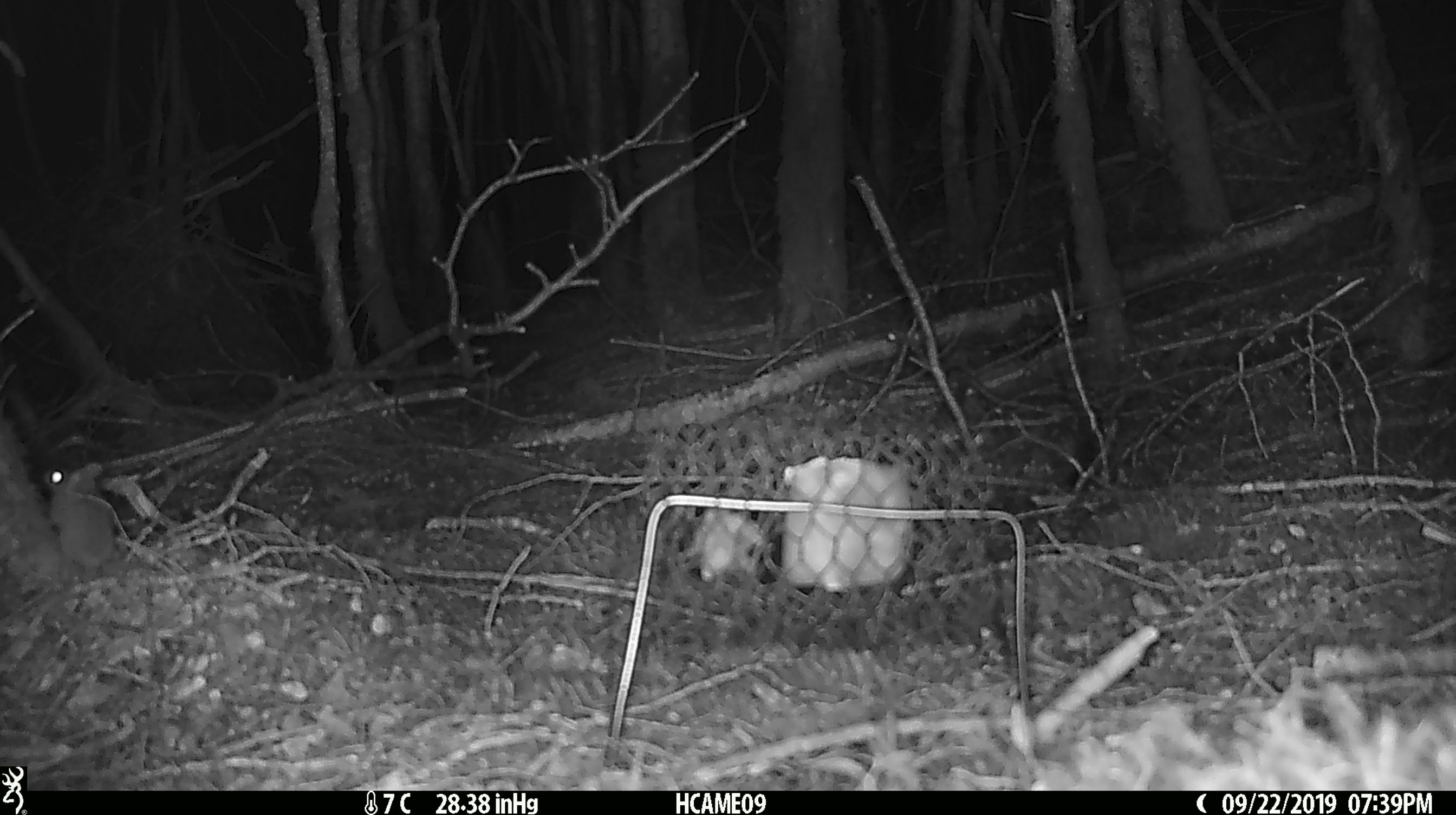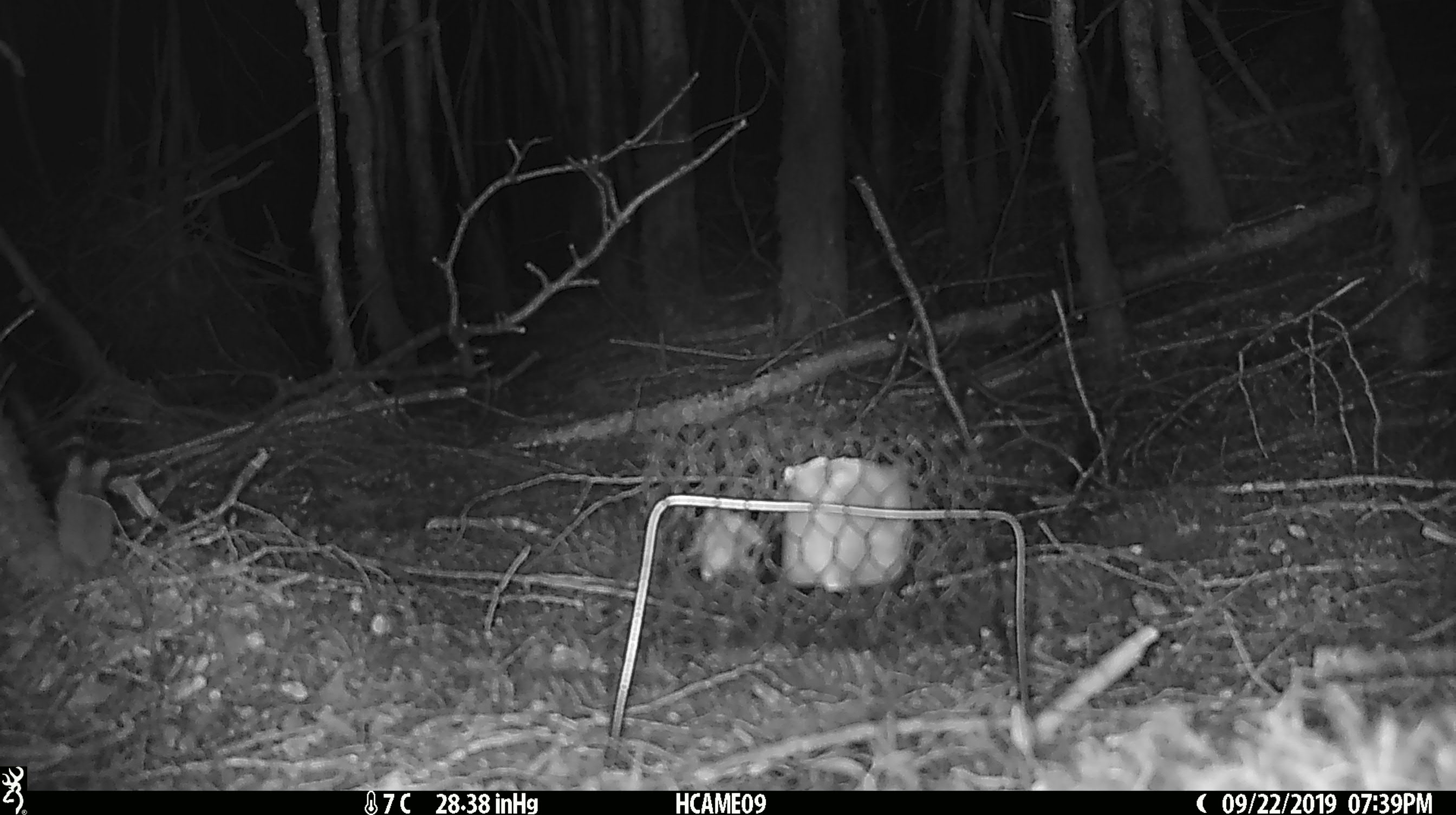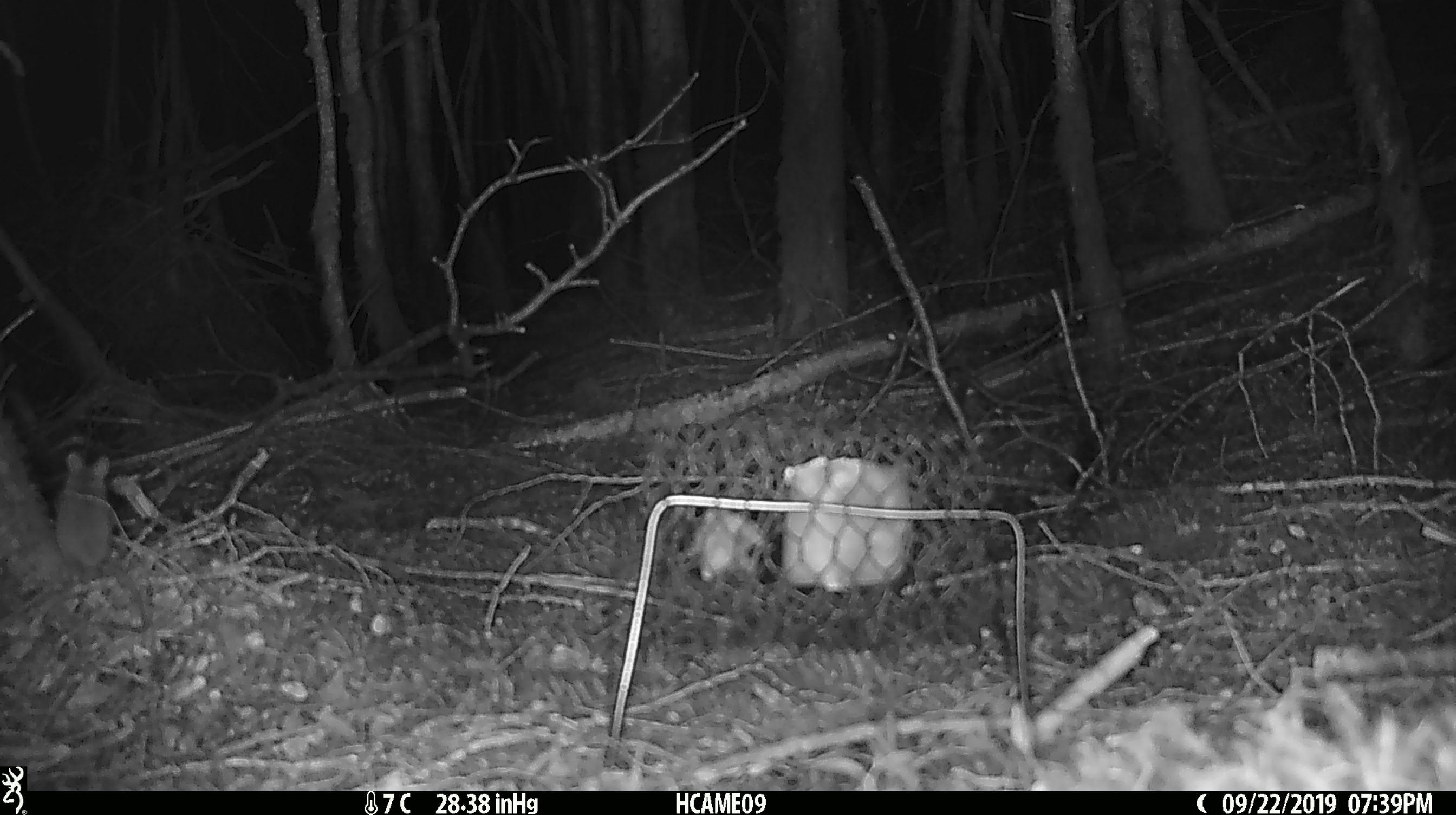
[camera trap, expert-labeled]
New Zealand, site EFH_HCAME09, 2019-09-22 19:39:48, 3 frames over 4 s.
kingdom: Animalia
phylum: Chordata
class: Mammalia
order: Rodentia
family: Muridae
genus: Mus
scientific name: Mus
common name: mouse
Mouse (Mus).